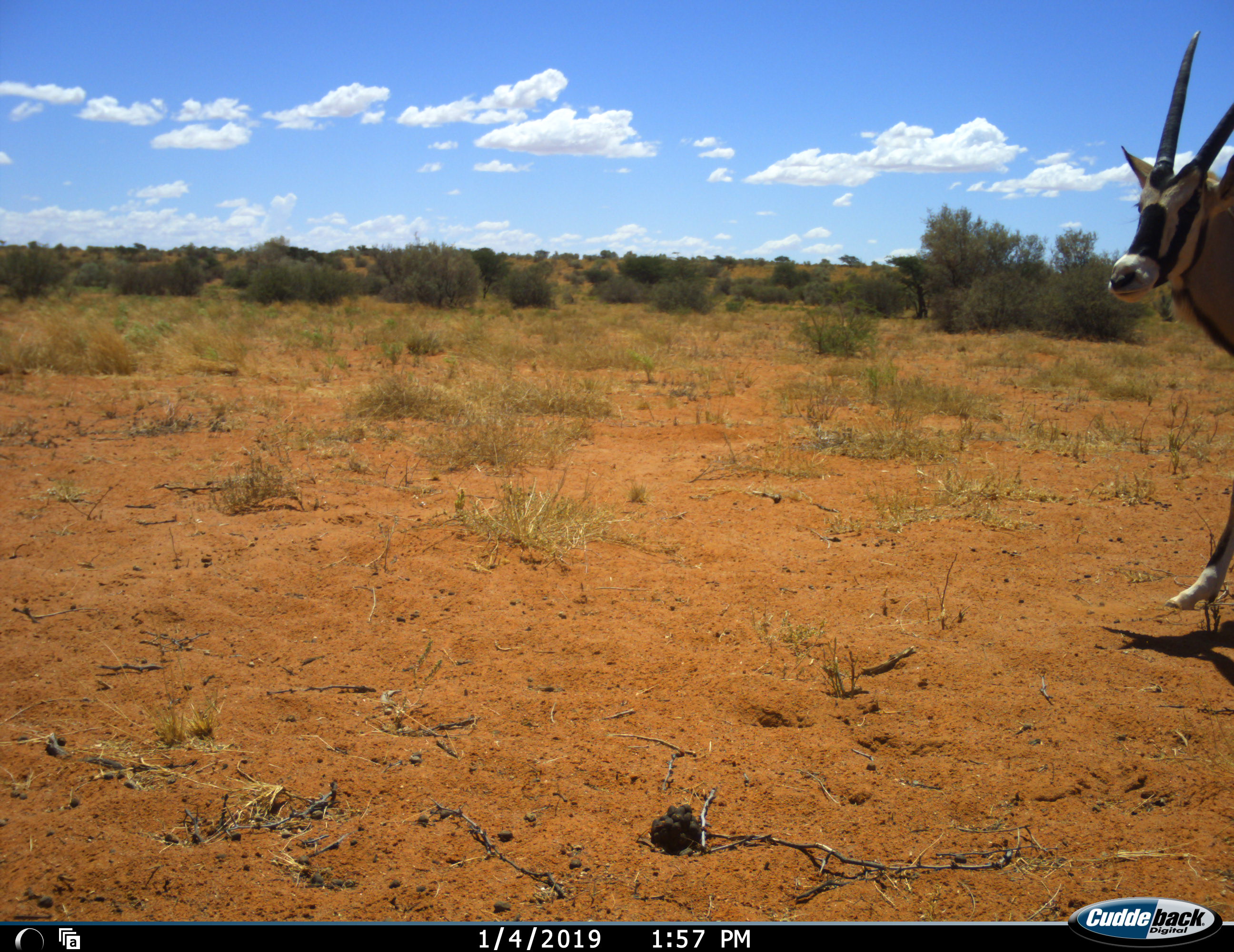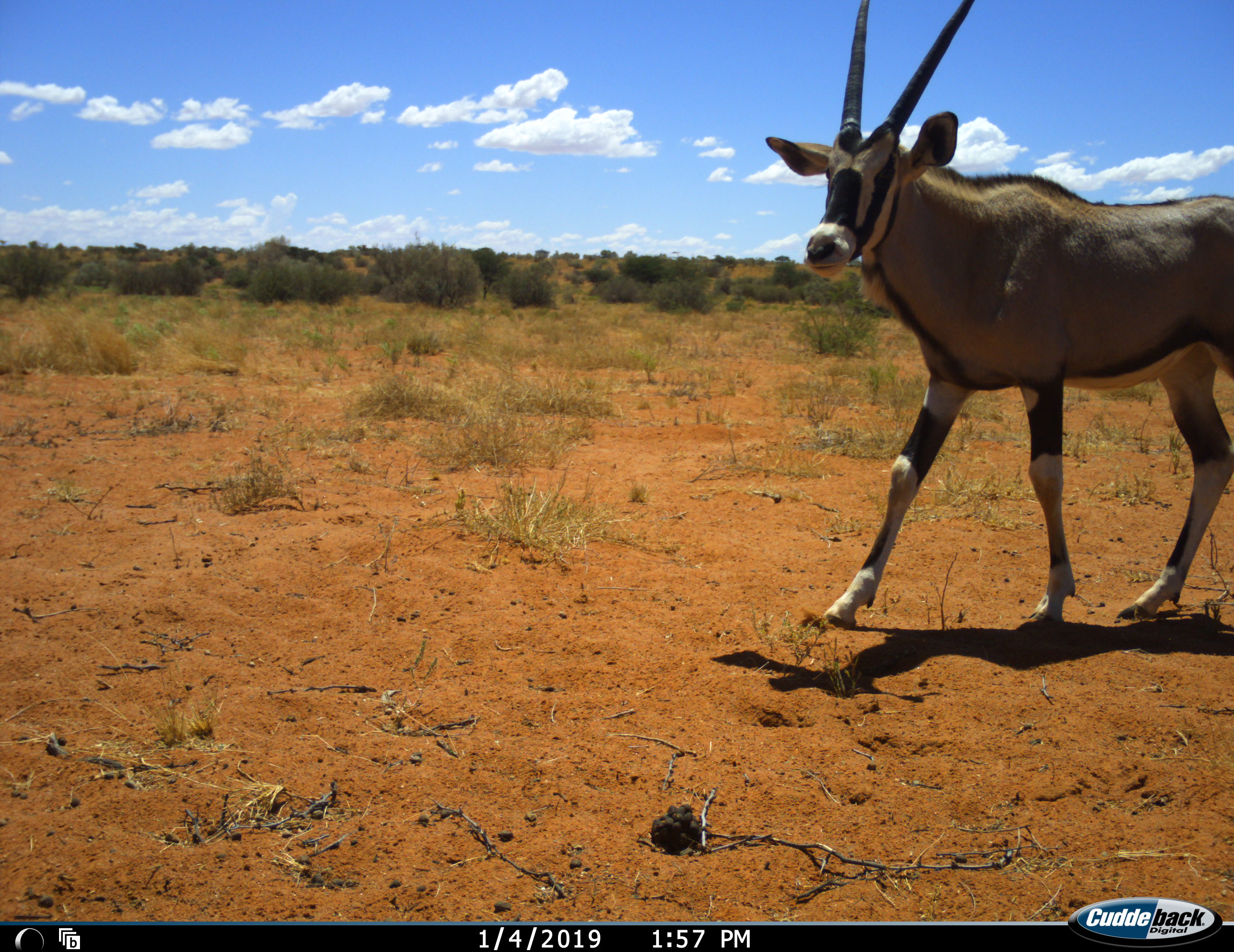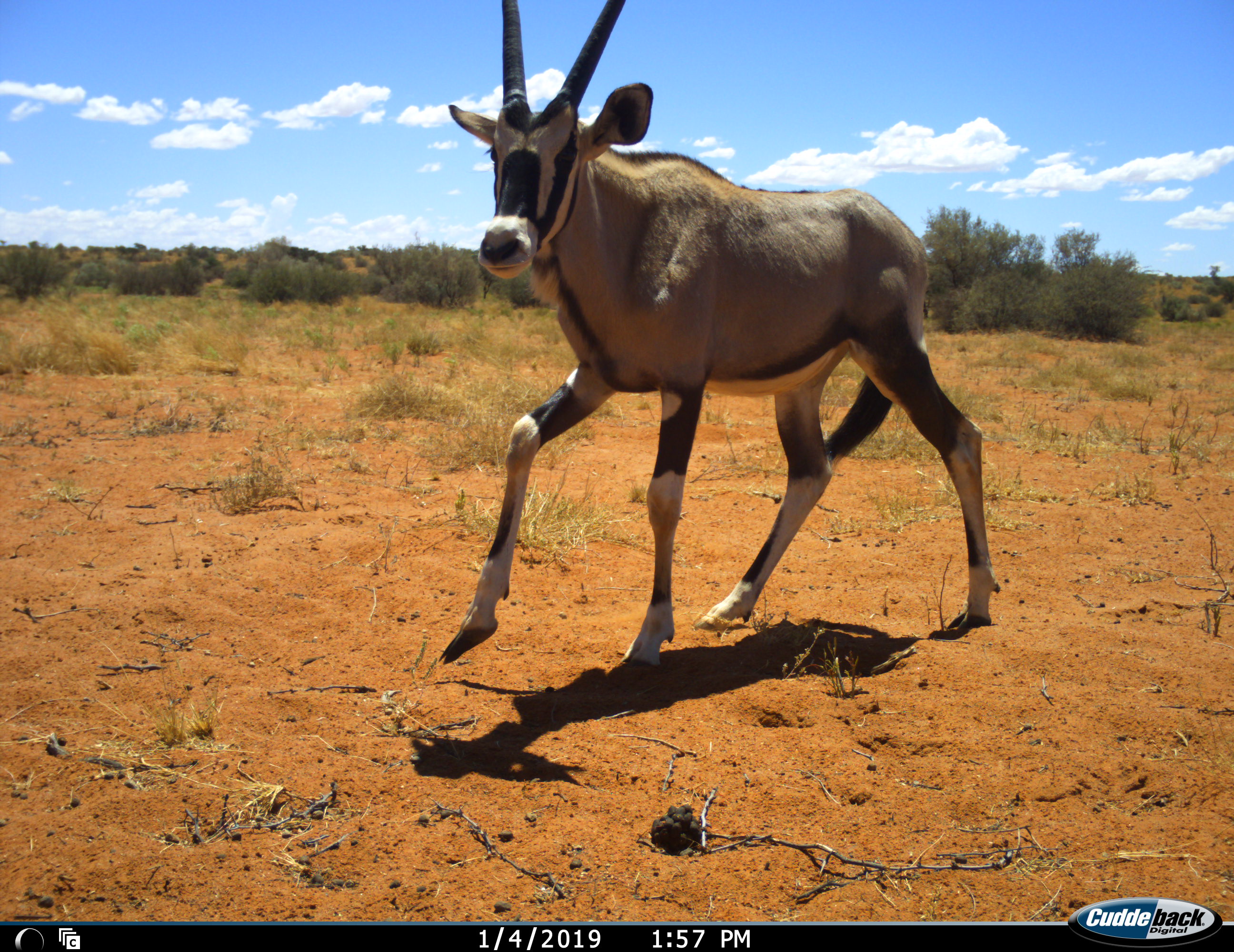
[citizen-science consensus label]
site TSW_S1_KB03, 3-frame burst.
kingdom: Animalia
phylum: Chordata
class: Mammalia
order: Artiodactyla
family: Bovidae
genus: Oryx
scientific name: Oryx gazella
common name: gemsbok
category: oryx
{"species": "oryx (gemsbok) (Oryx gazella)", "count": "1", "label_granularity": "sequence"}